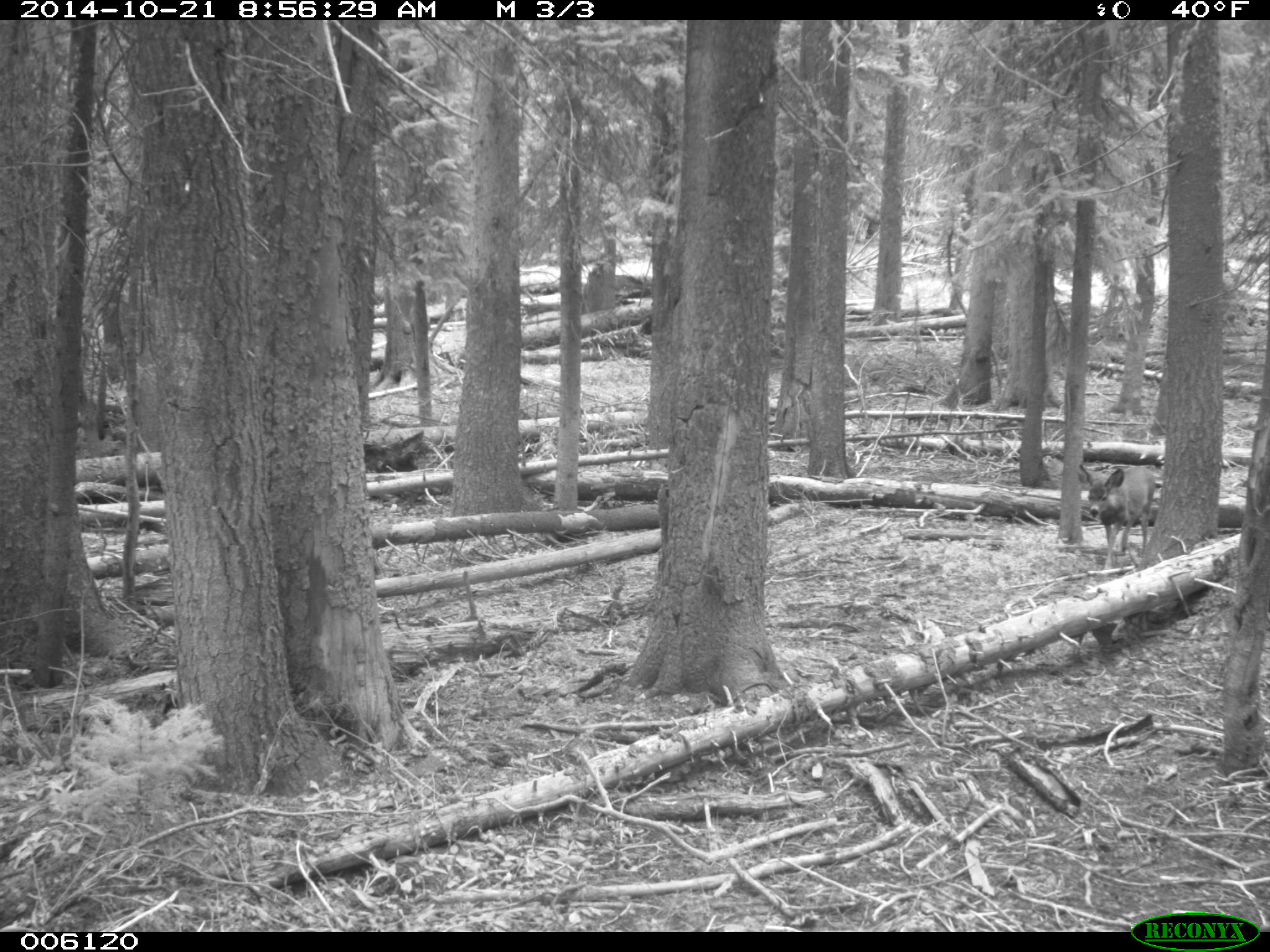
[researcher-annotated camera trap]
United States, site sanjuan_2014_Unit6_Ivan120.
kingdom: Animalia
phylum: Chordata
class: Mammalia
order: Artiodactyla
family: Cervidae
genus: Odocoileus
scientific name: Odocoileus hemionus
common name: mule deer